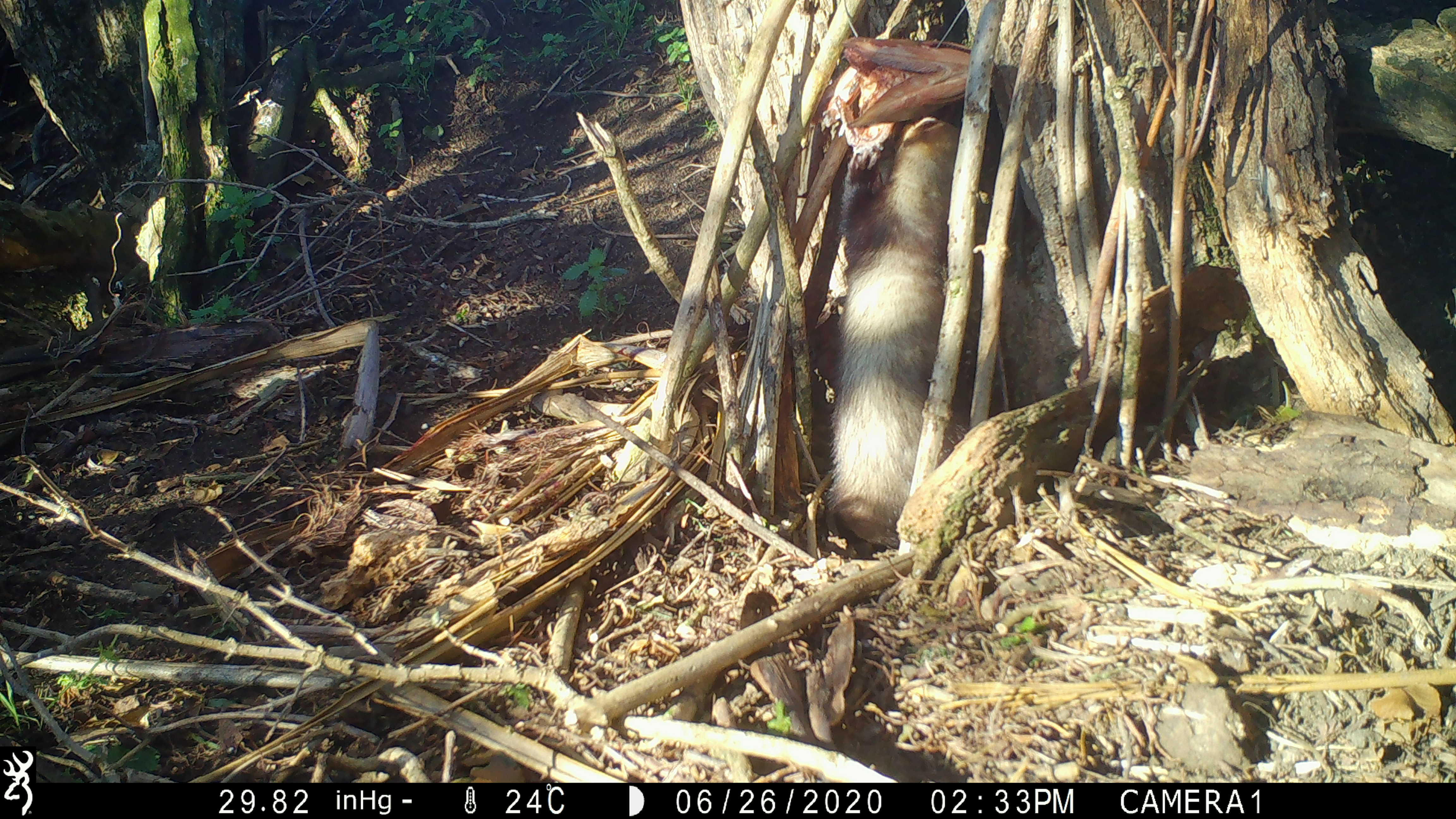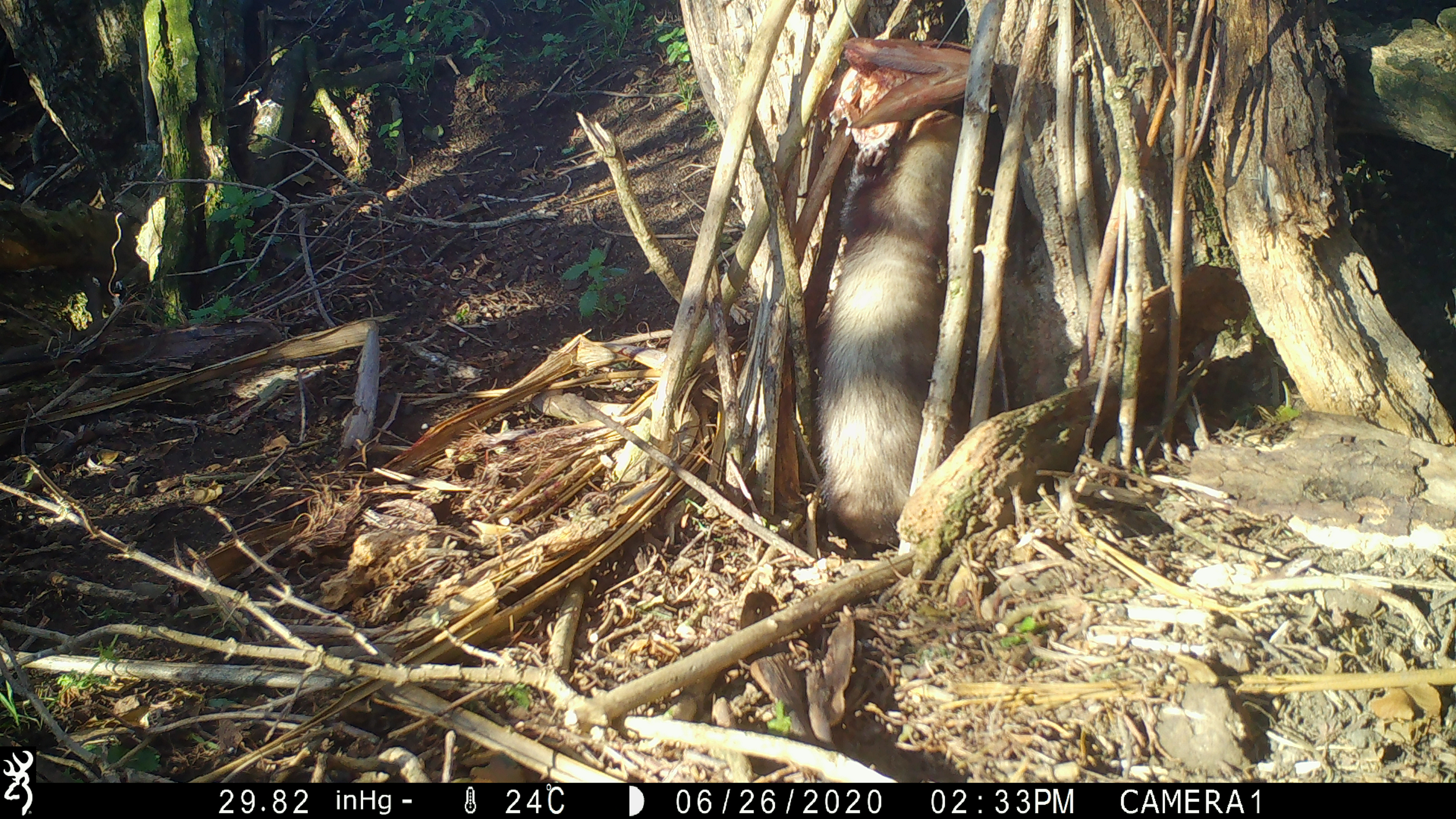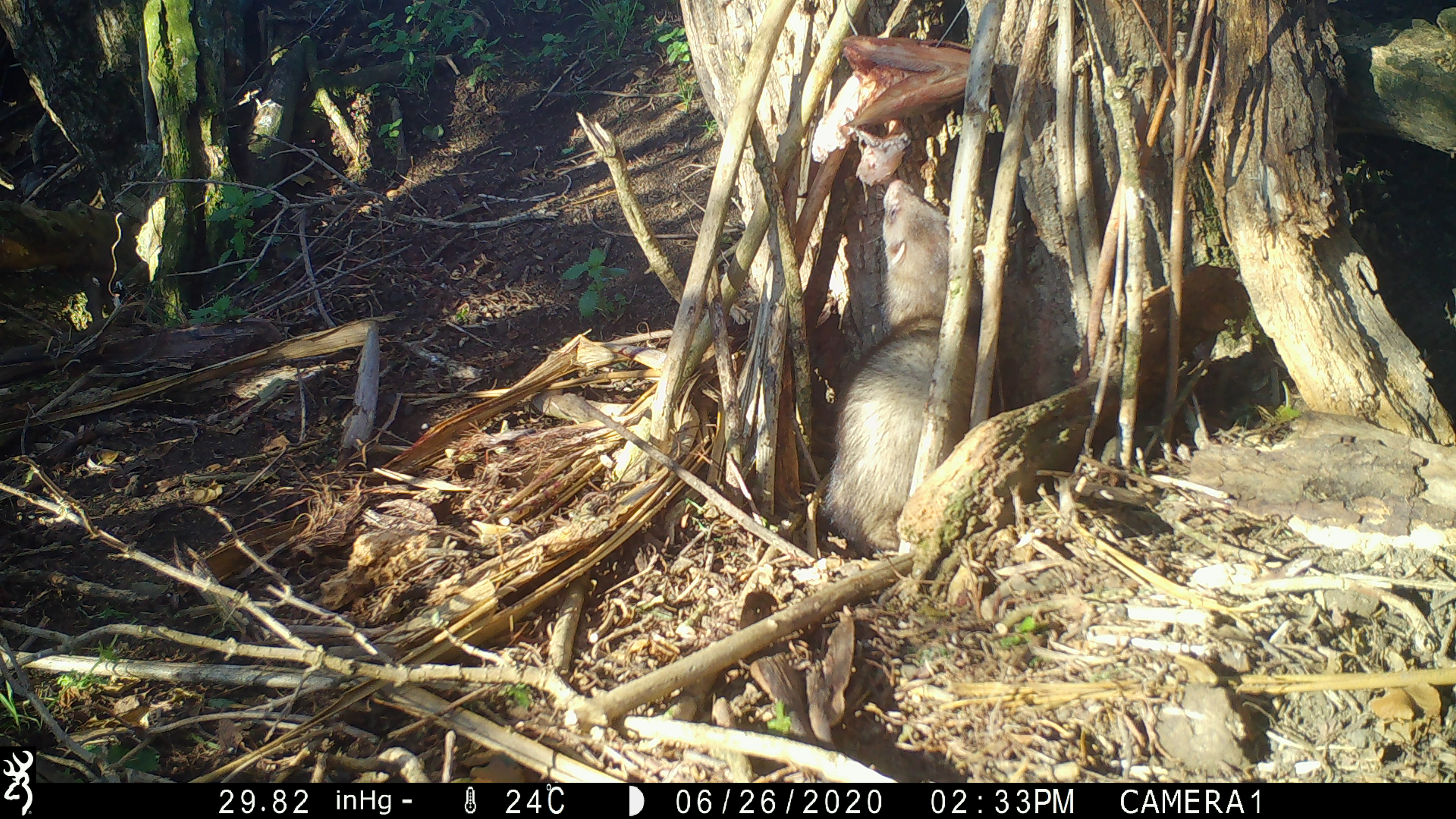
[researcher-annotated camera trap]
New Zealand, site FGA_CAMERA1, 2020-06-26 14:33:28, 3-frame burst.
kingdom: Animalia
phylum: Chordata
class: Mammalia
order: Carnivora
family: Mustelidae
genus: Mustela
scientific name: Mustela furo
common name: ferret